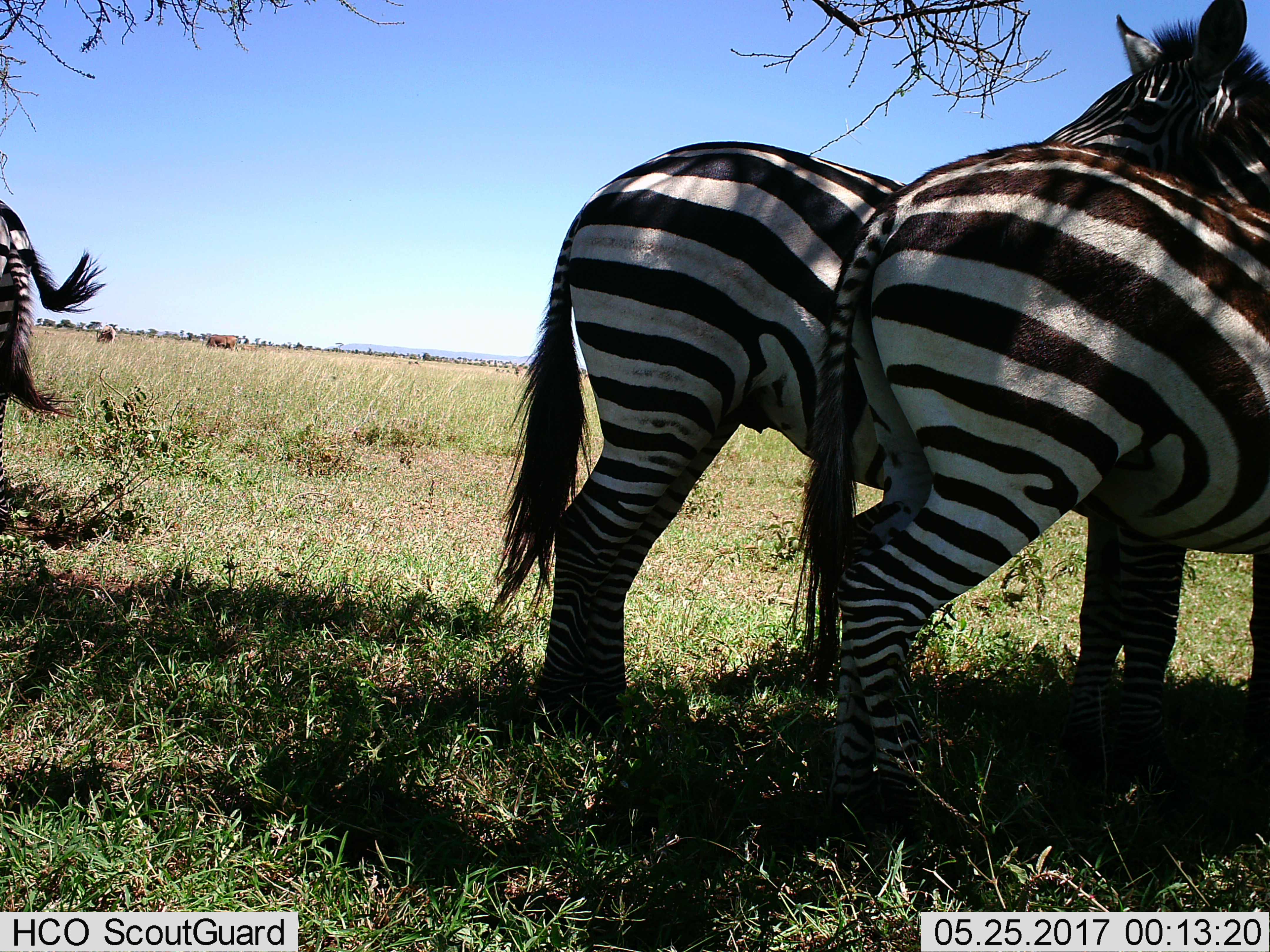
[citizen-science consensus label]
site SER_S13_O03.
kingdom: Animalia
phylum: Chordata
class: Mammalia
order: Perissodactyla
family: Equidae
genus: Equus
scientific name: Equus quagga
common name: plains zebra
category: zebraplains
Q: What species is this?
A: Zebraplains (plains zebra) (Equus quagga).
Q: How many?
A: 4.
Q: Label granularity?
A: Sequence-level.